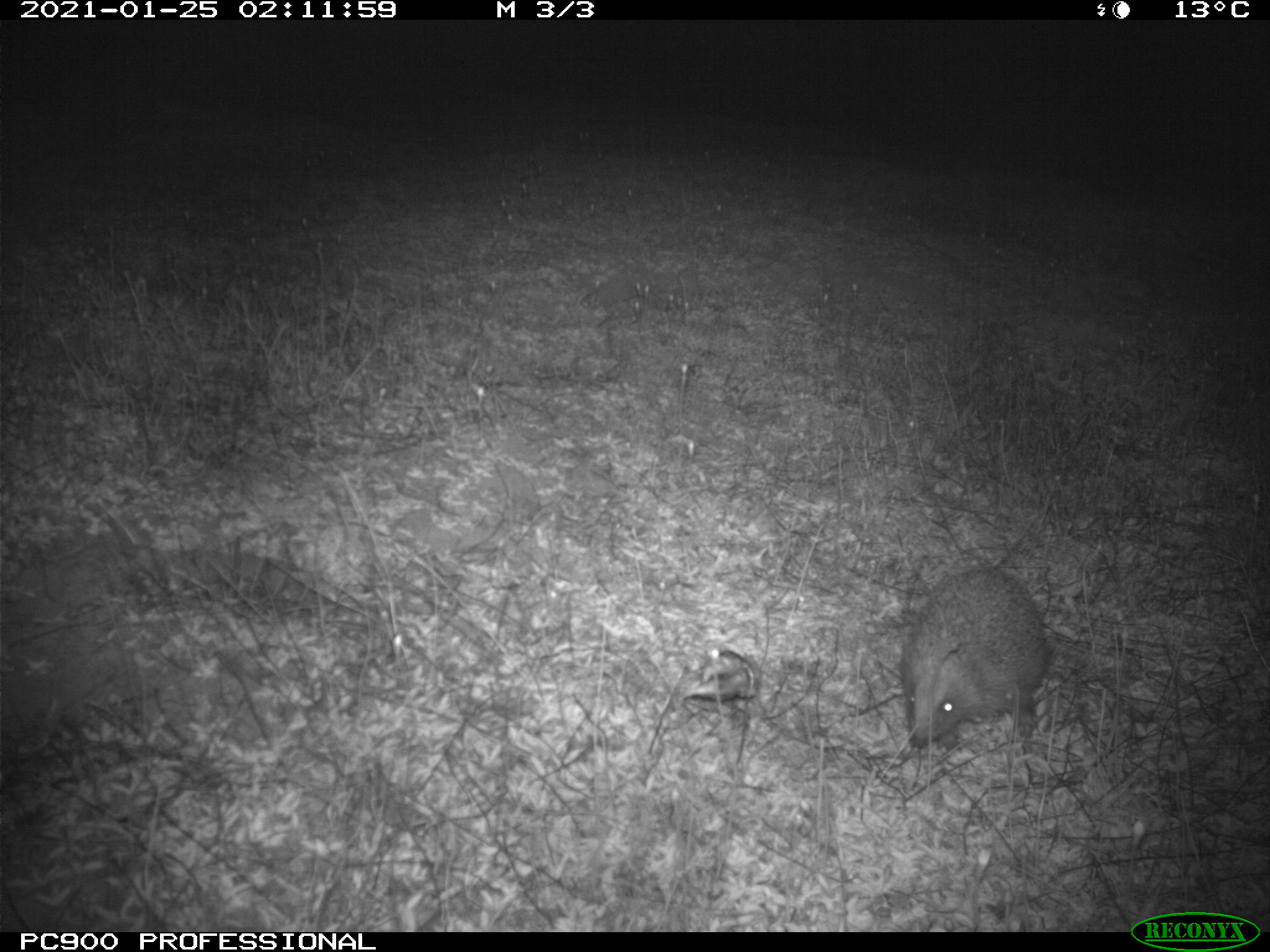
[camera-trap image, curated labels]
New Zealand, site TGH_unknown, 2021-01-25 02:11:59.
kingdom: Animalia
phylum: Chordata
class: Mammalia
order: Eulipotyphla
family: Erinaceidae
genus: Erinaceus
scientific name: Erinaceus europaeus europaeus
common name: european hedgehog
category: hedgehog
Hedgehog (european hedgehog) (Erinaceus europaeus europaeus).